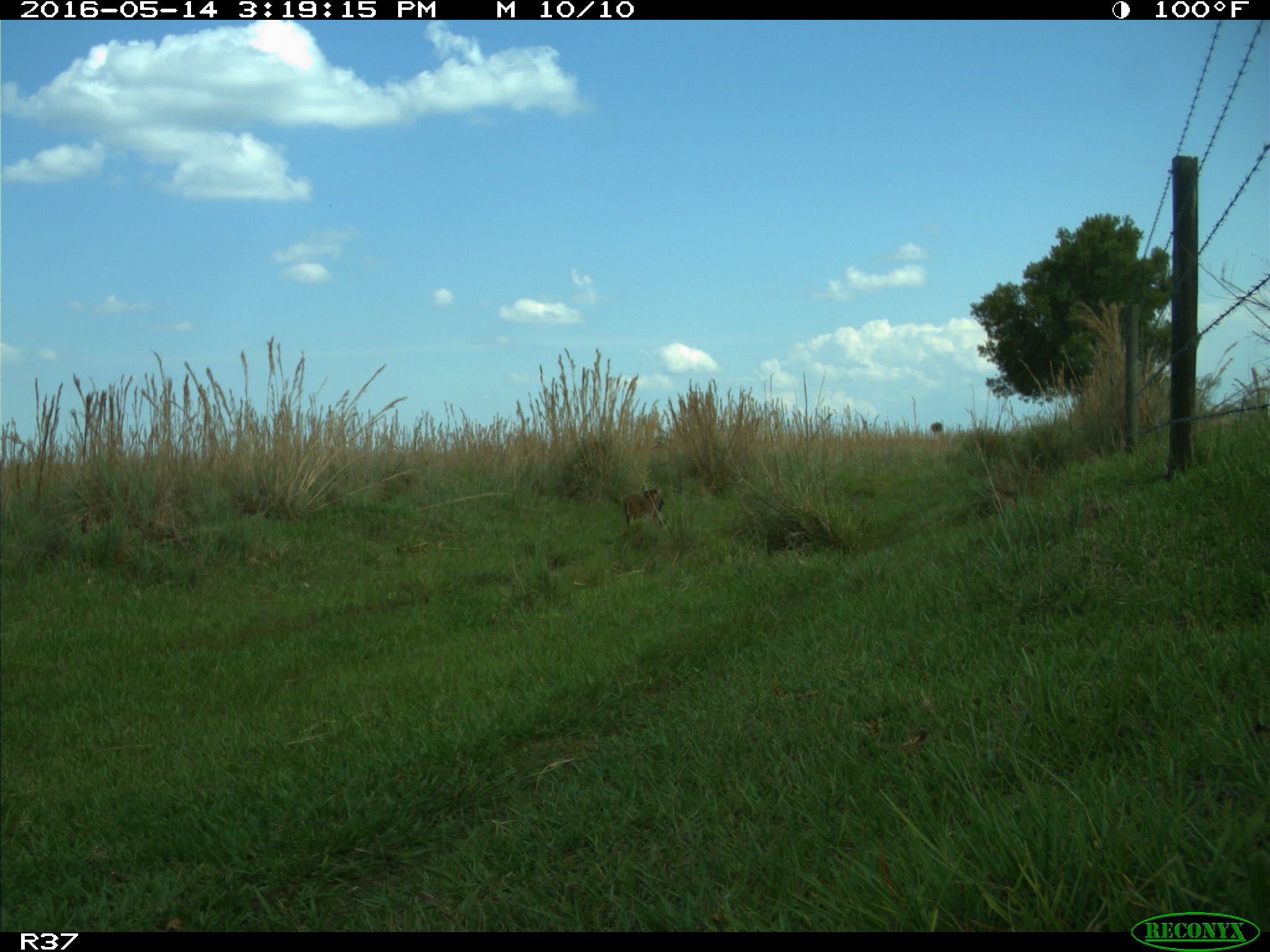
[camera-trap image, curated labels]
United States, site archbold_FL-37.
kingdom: Animalia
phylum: Chordata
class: Mammalia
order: Carnivora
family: Felidae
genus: Lynx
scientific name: Lynx rufus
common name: bobcat